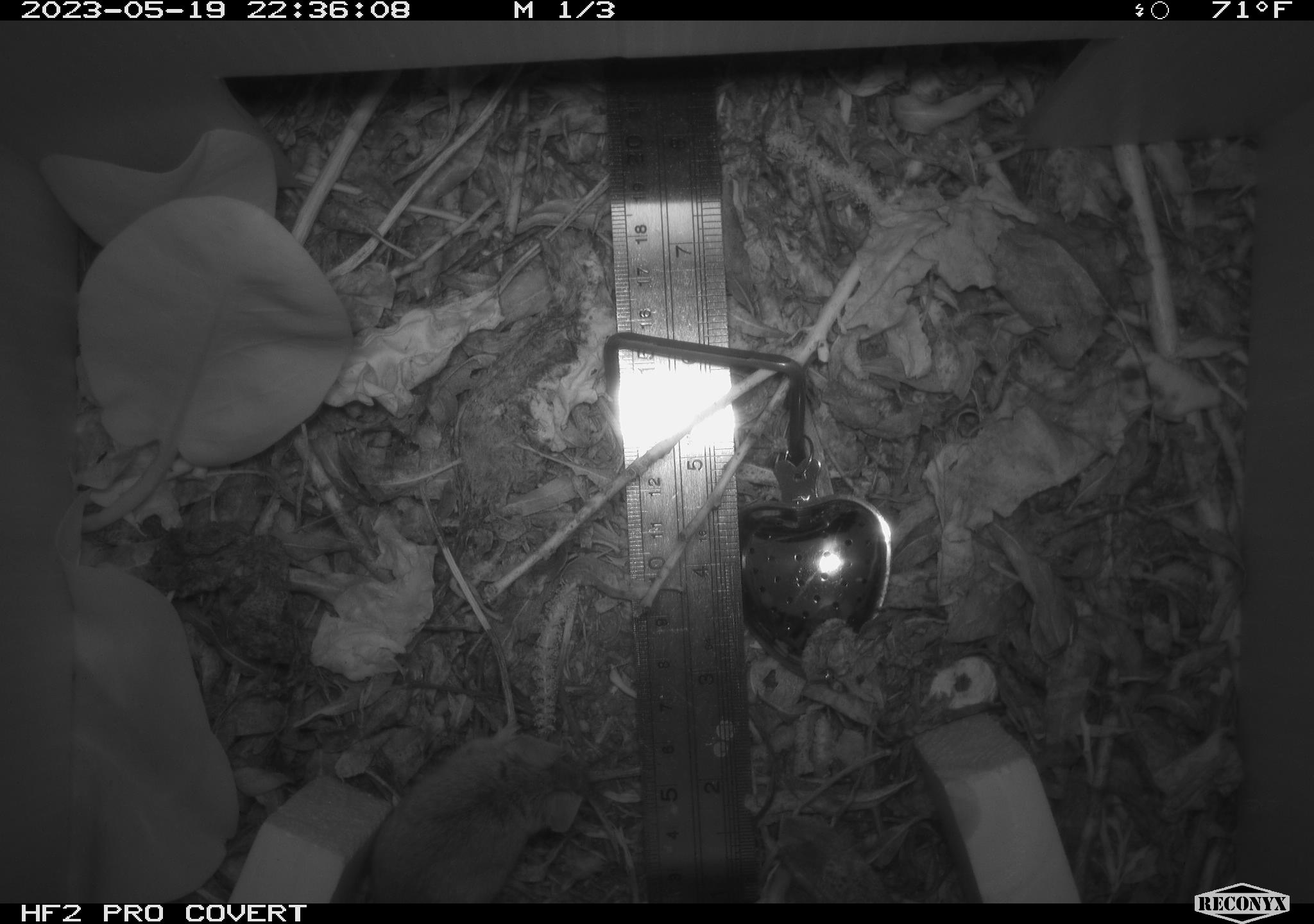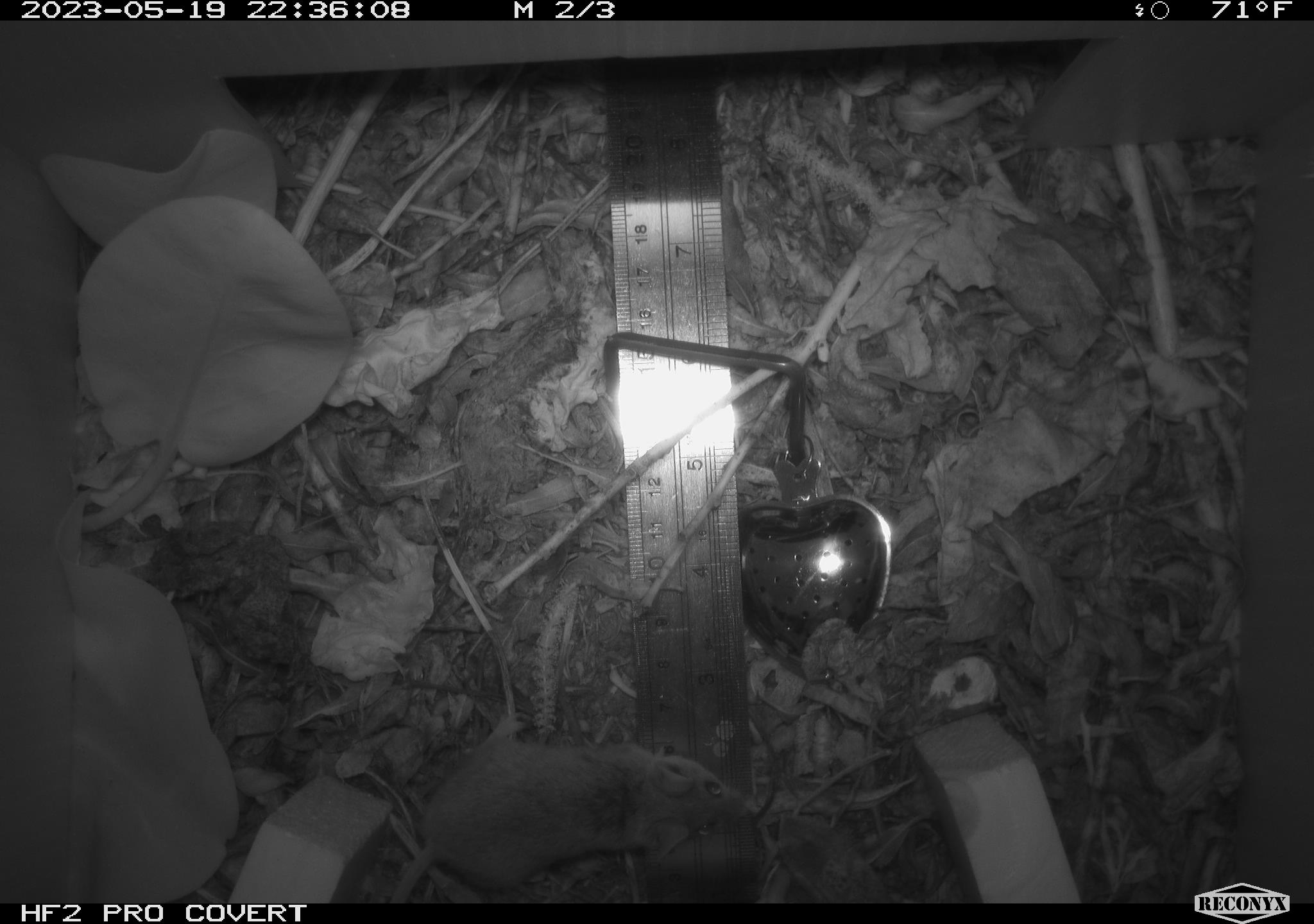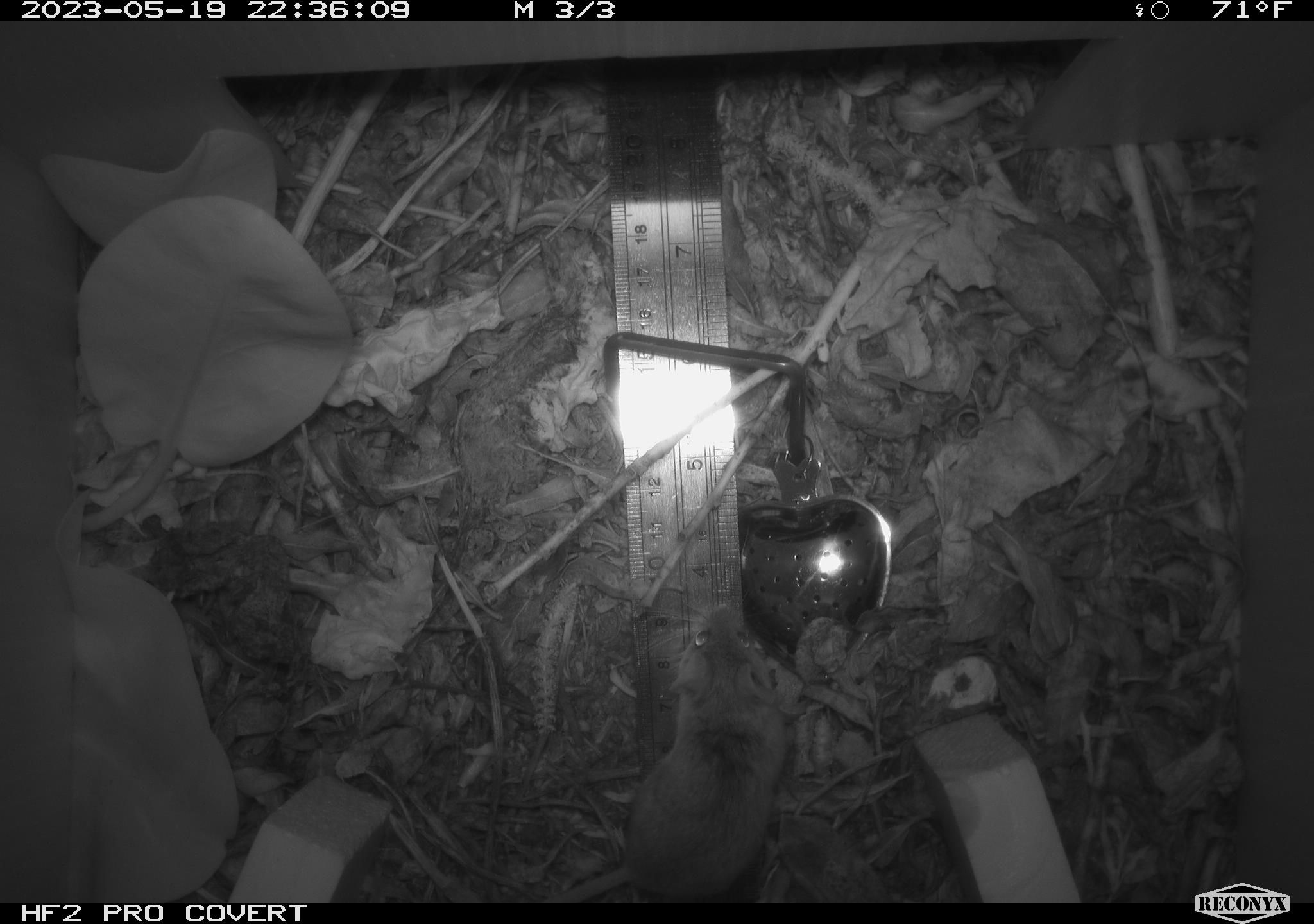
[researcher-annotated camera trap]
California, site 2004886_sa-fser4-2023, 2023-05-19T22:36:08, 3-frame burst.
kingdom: Animalia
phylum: Chordata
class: Mammalia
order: Rodentia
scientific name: Rodentia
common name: mouse species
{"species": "mouse species (Rodentia)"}